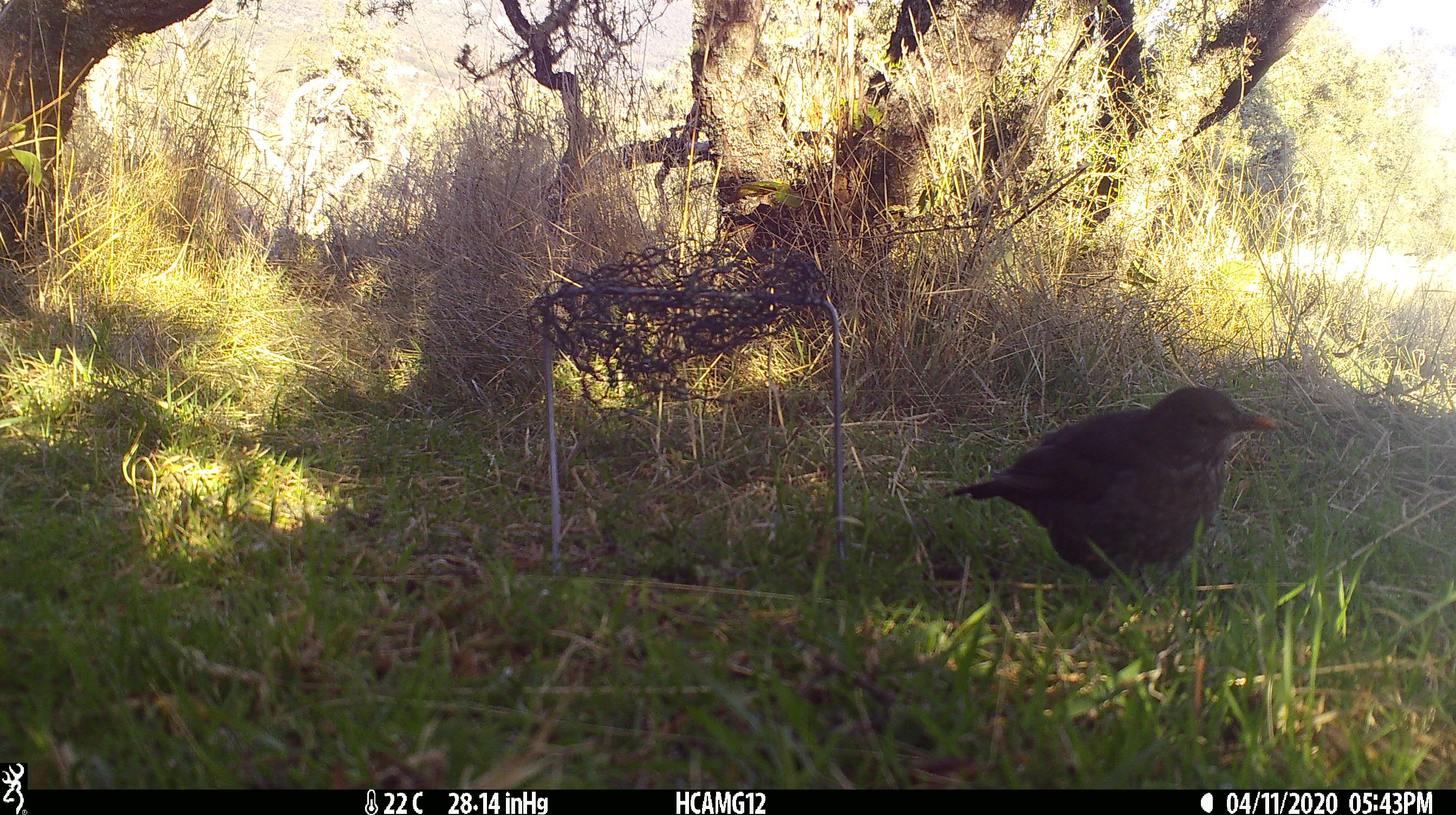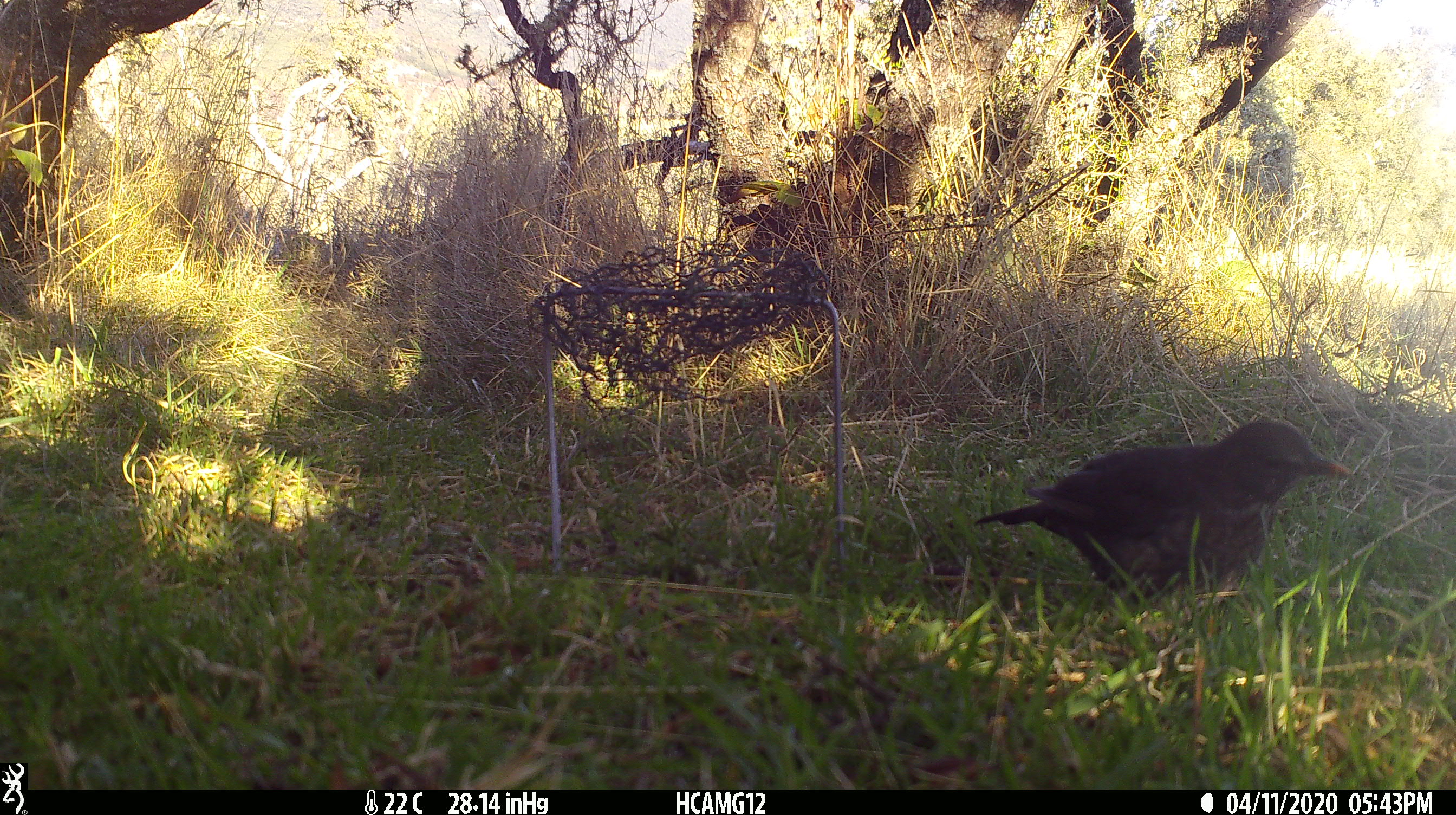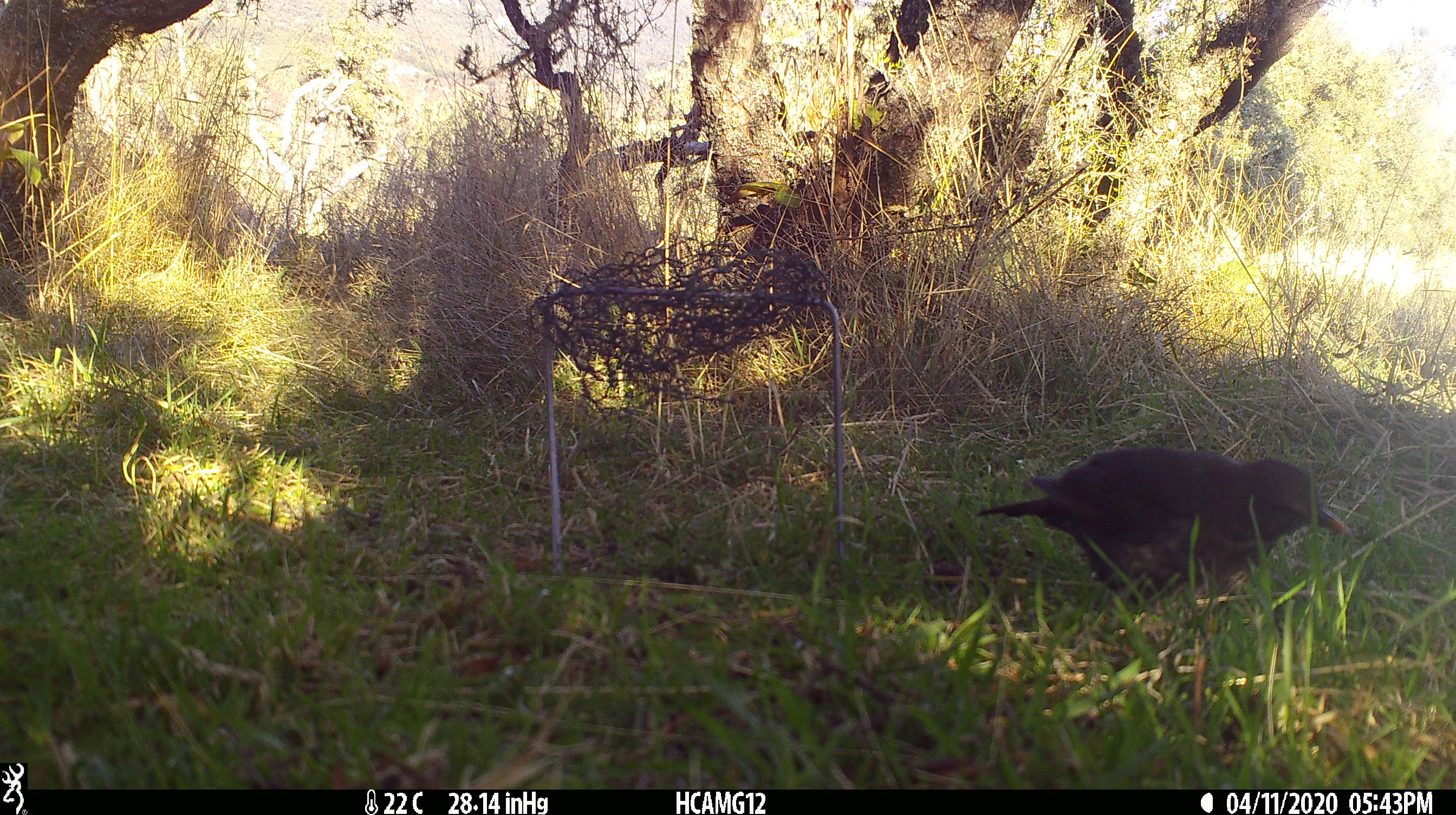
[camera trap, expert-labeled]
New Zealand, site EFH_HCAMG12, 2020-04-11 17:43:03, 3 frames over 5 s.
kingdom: Animalia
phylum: Chordata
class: Aves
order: Passeriformes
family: Turdidae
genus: Turdus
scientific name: Turdus merula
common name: eurasian blackbird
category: blackbird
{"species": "blackbird (eurasian blackbird) (Turdus merula)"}